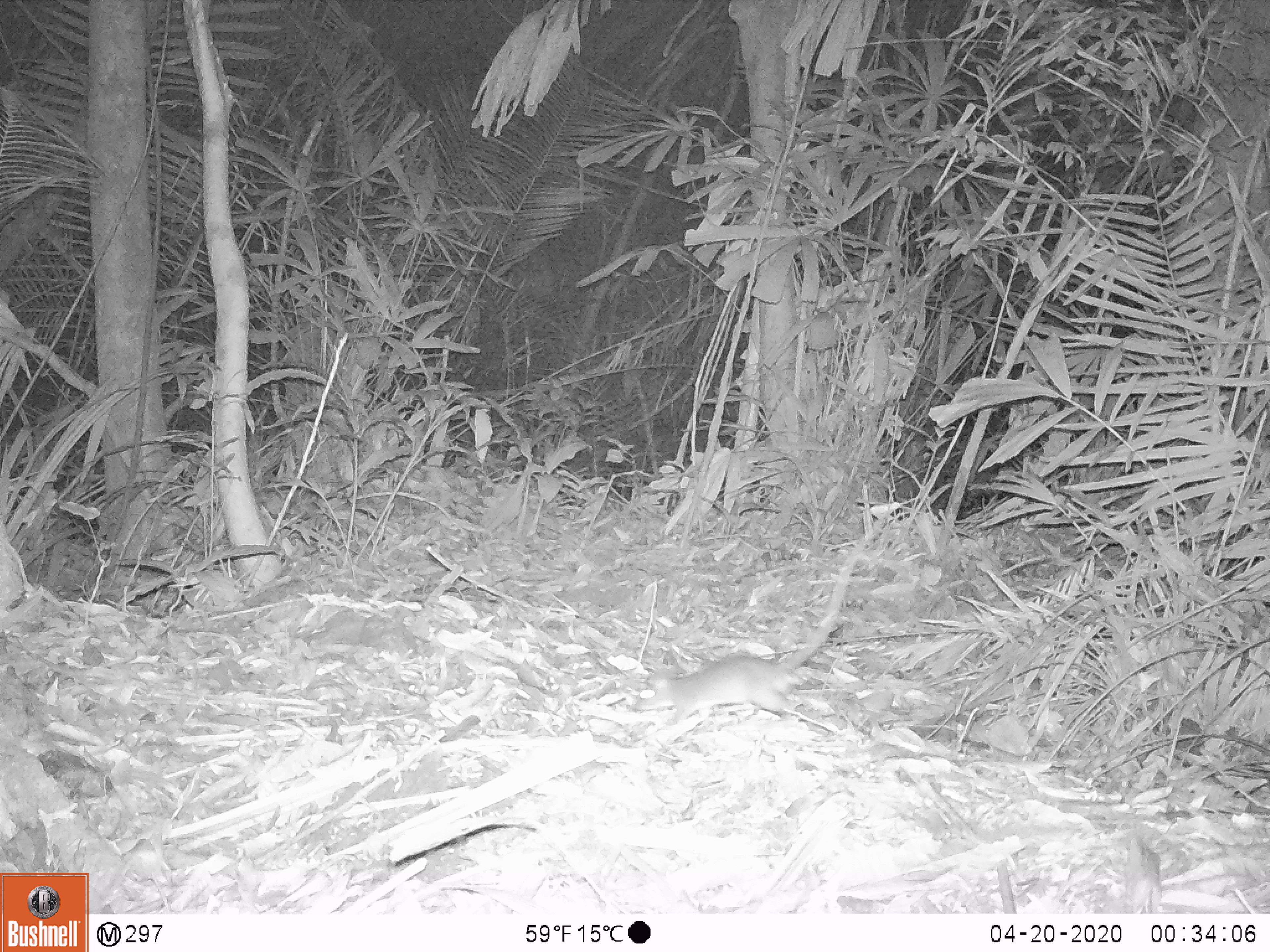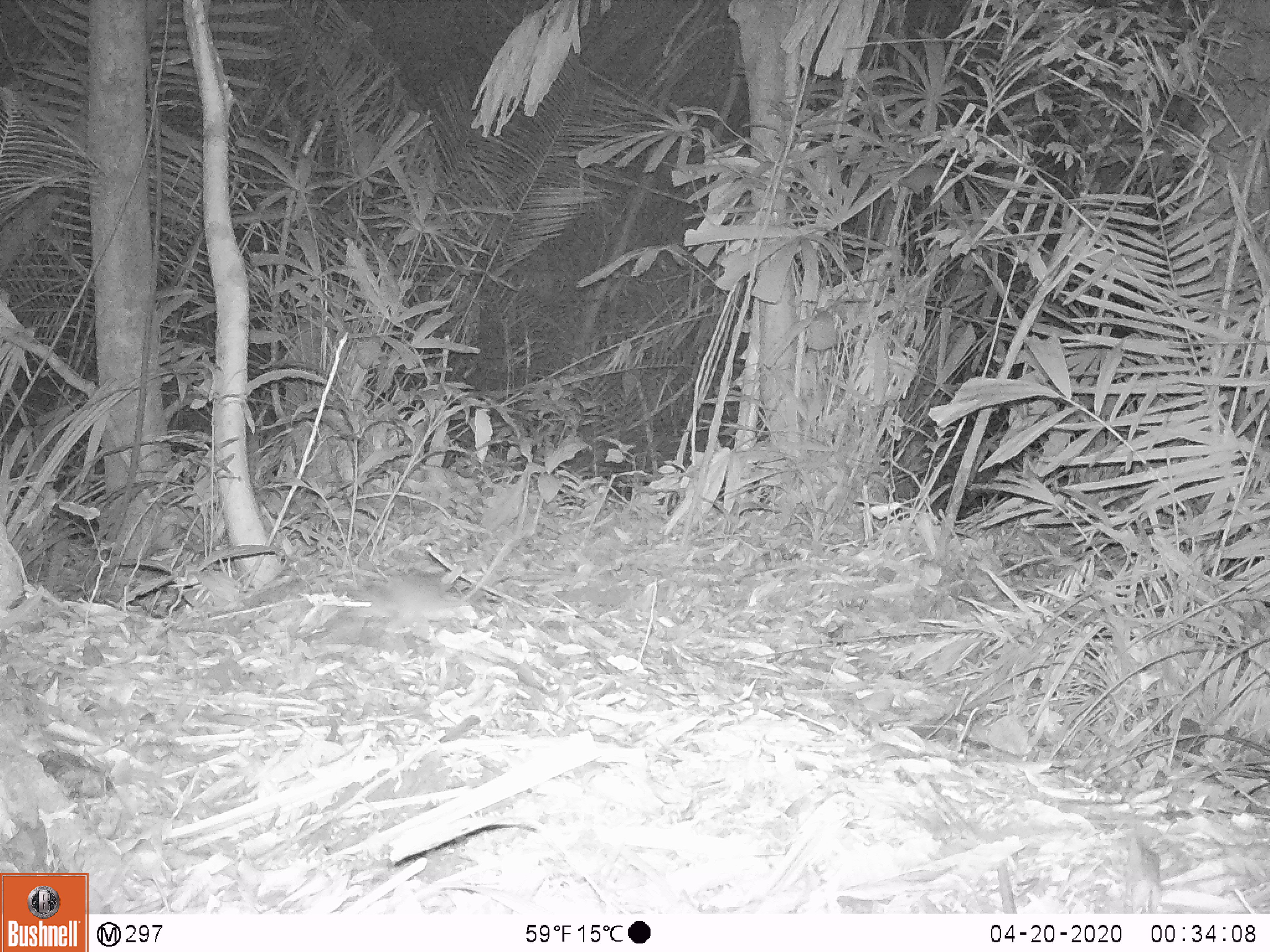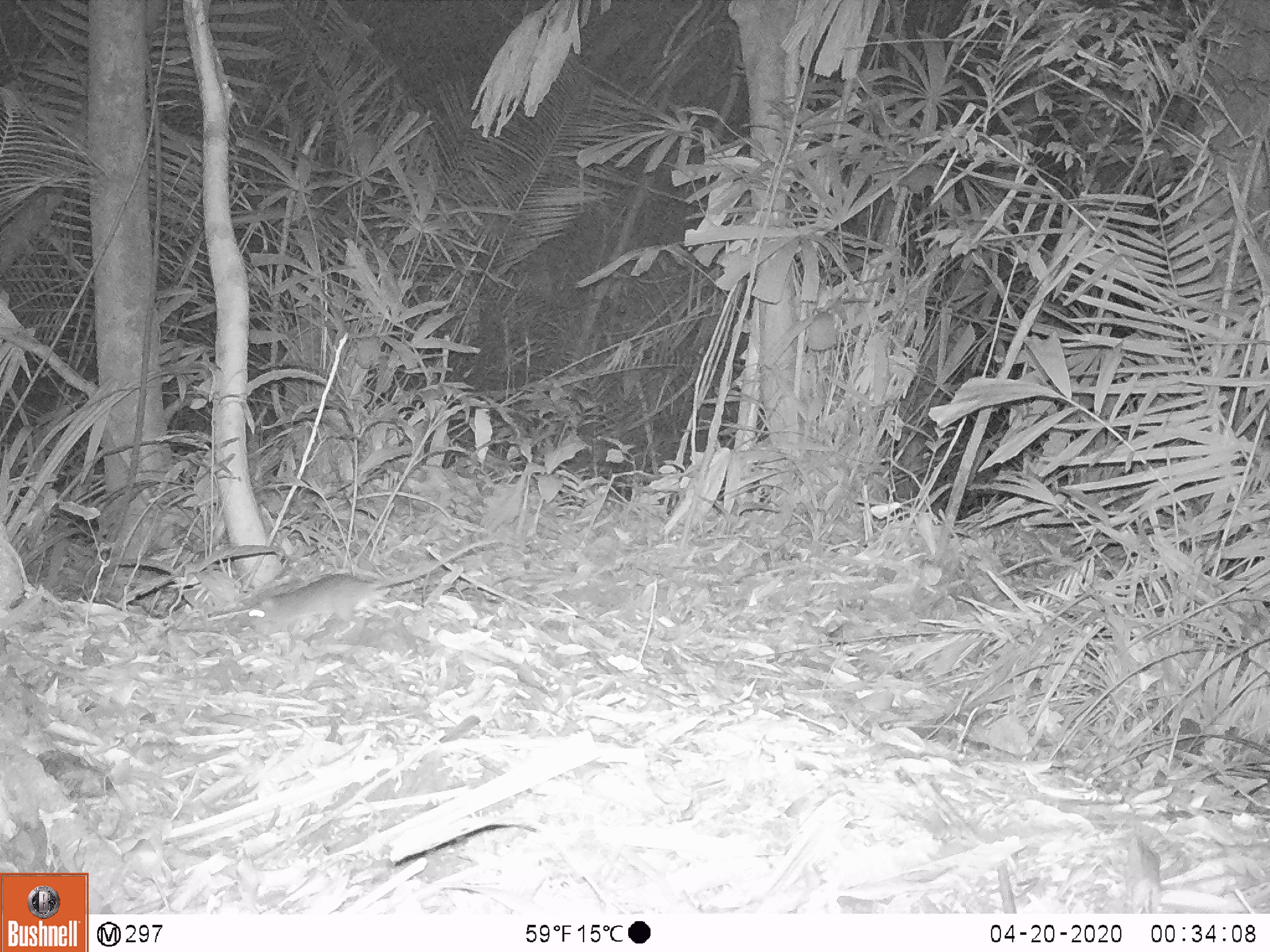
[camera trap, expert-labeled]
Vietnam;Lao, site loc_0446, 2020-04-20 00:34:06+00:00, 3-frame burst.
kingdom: Animalia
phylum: Chordata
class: Mammalia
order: Rodentia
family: Muridae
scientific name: Muridae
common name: old-world mice and rats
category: unidentified murid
Unidentified murid (old-world mice and rats) (Muridae). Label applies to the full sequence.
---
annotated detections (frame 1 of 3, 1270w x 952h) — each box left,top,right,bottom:
unidentified murid: 632,511,887,726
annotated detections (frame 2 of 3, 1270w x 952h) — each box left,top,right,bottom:
unidentified murid: 347,522,525,636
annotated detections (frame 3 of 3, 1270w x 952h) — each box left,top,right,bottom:
unidentified murid: 235,538,522,639